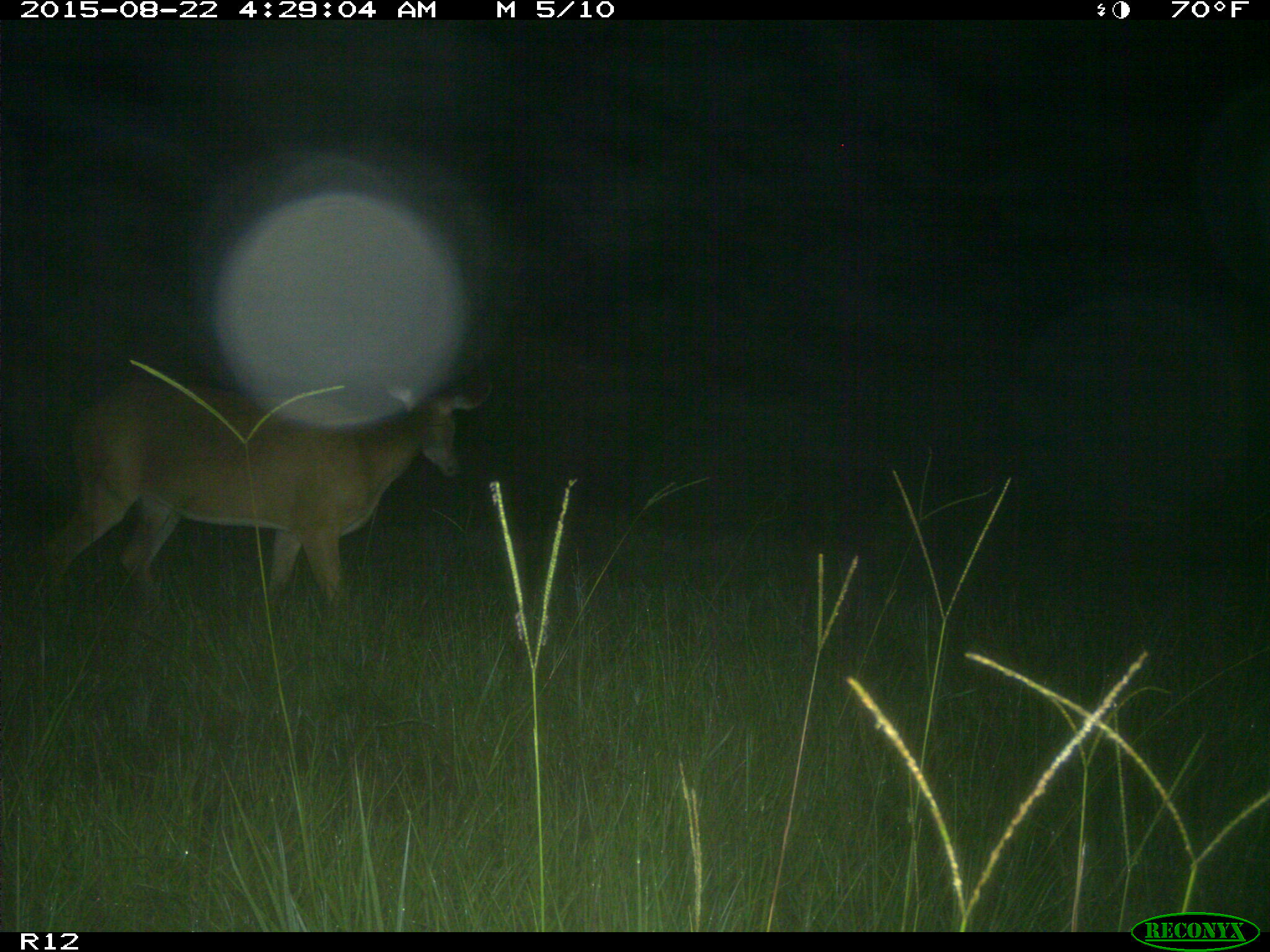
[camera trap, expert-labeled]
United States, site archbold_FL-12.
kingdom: Animalia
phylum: Chordata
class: Mammalia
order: Artiodactyla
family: Cervidae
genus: Odocoileus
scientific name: Odocoileus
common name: deer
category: unidentified deer